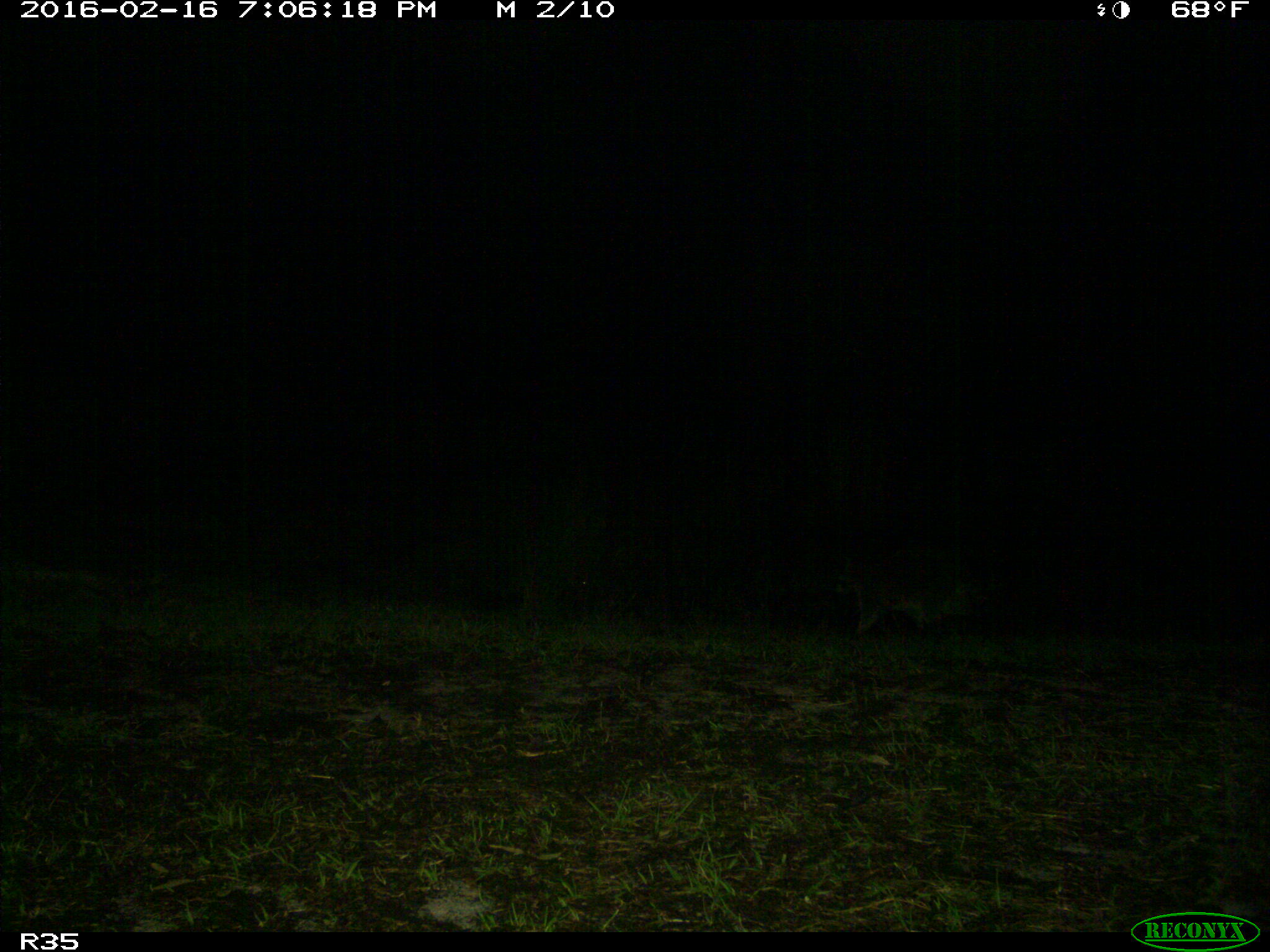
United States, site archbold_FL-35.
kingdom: Animalia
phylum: Chordata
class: Mammalia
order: Carnivora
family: Procyonidae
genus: Procyon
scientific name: Procyon lotor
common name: common raccoon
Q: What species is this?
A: Procyon lotor (common raccoon).